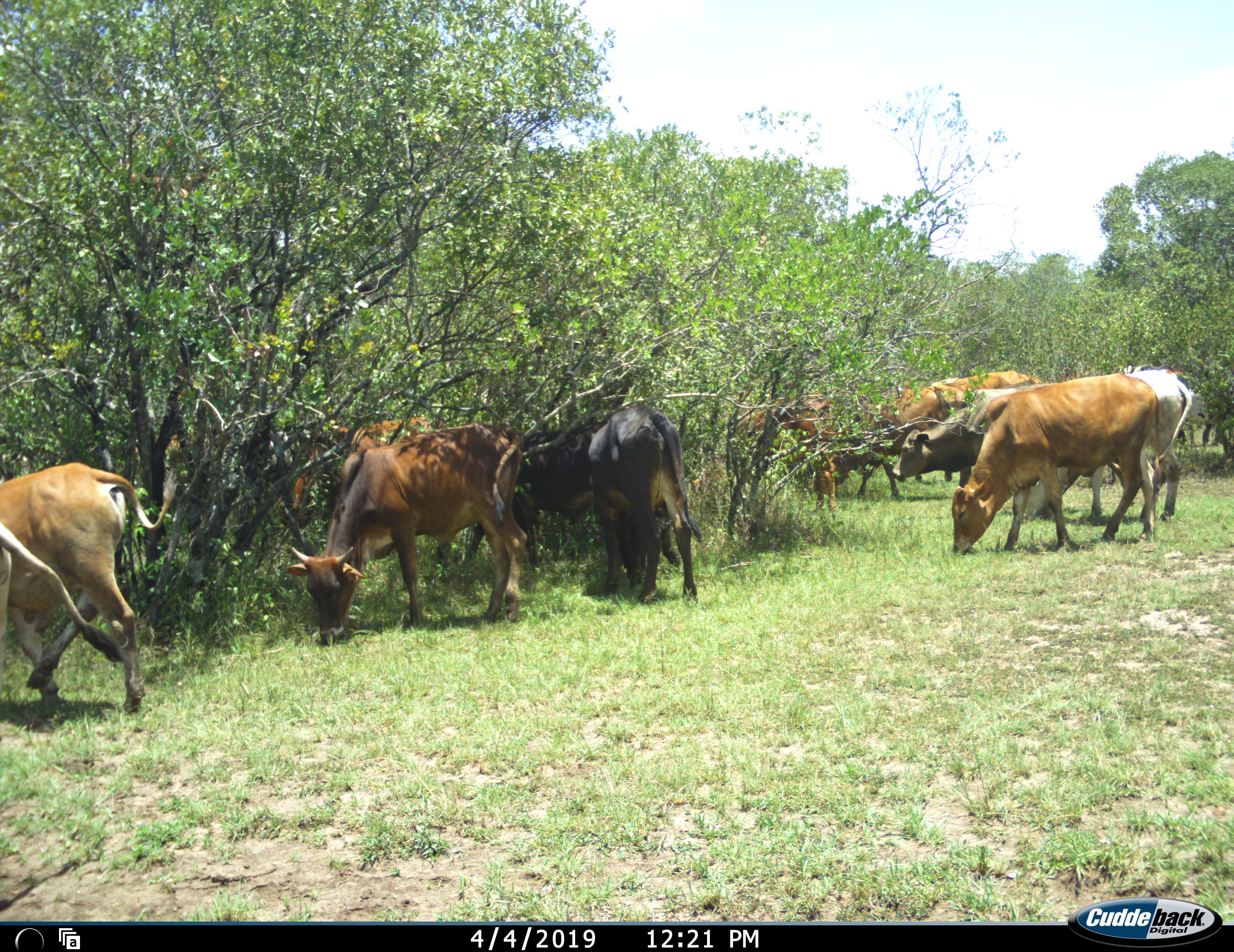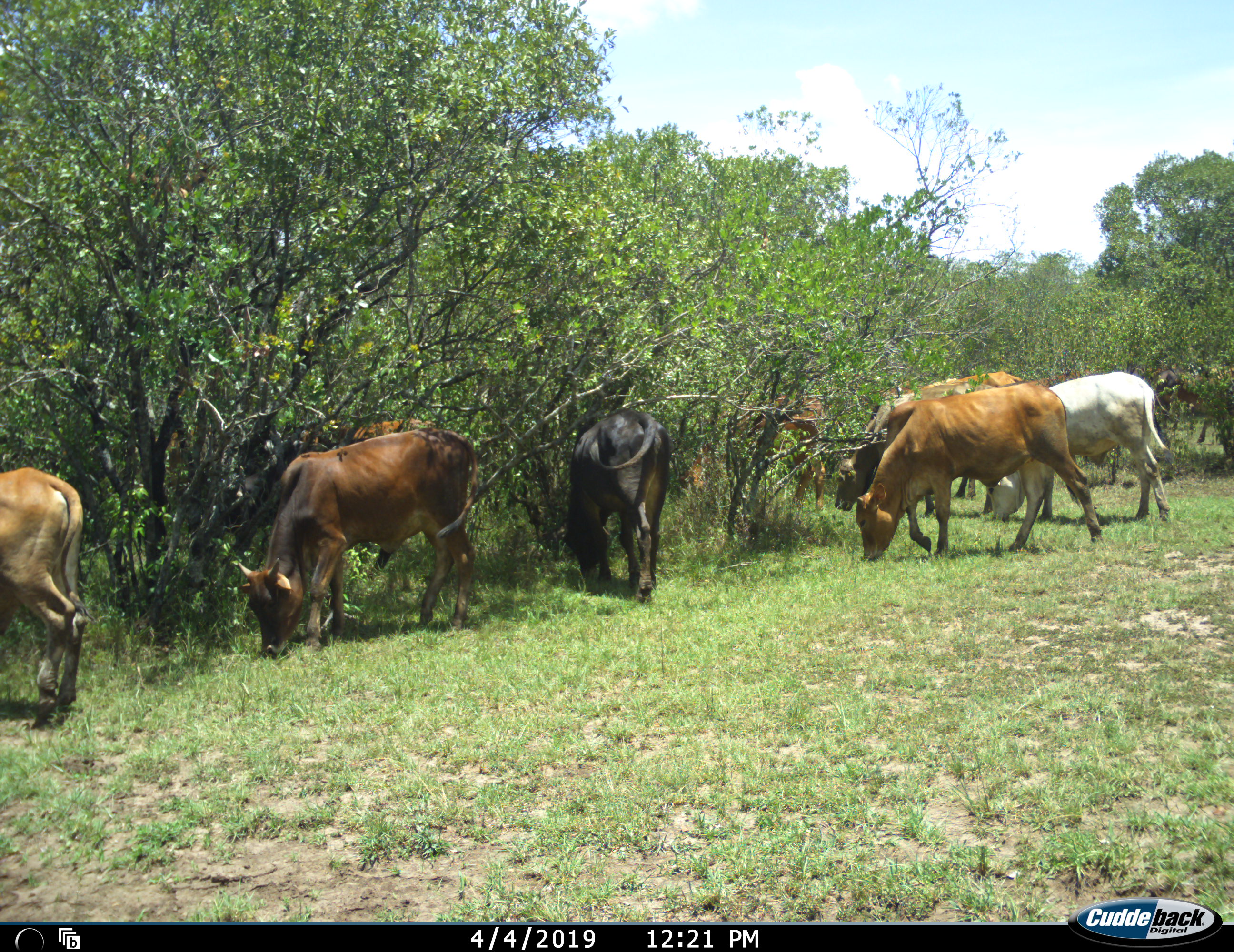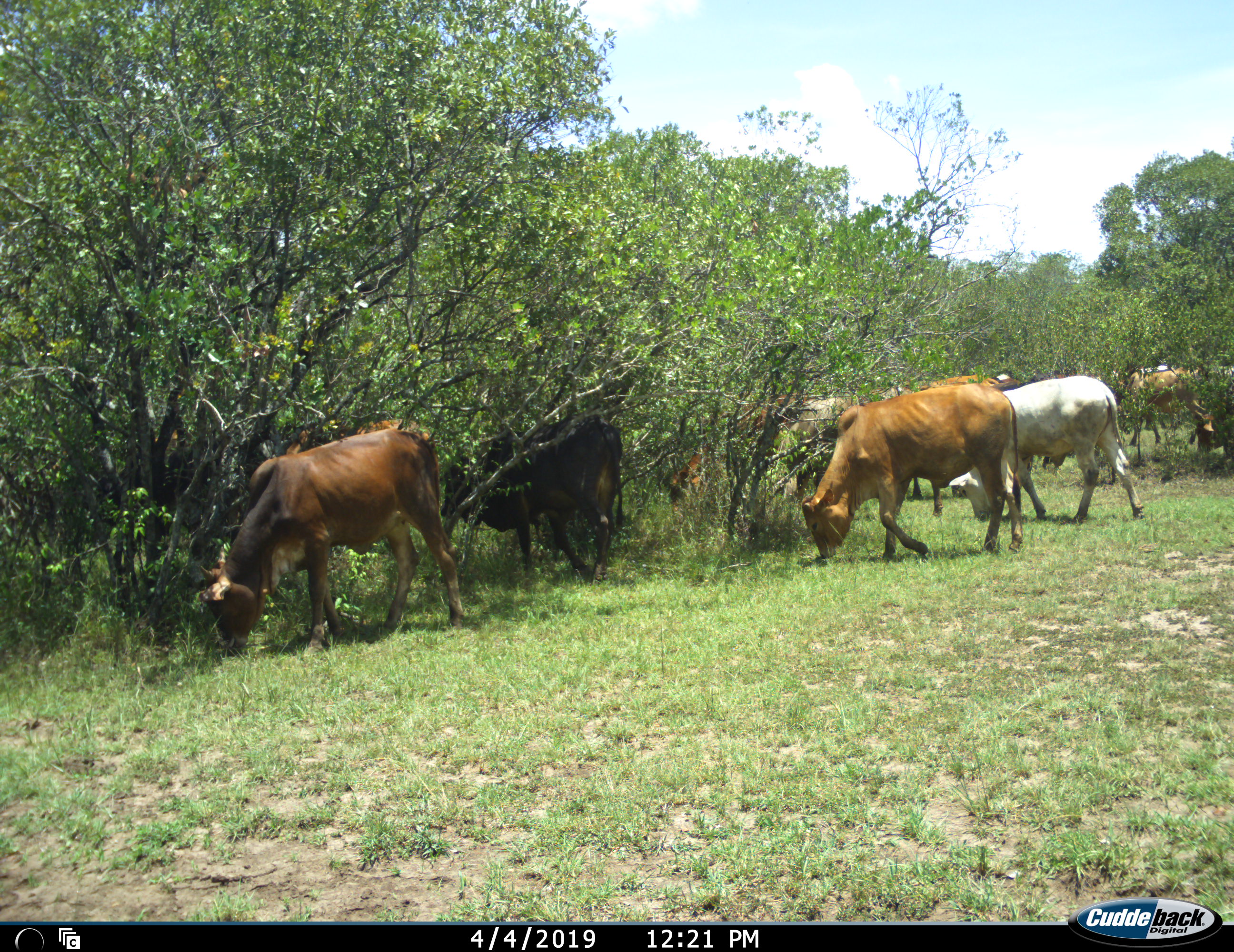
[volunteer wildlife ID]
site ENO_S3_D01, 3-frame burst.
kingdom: Animalia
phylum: Chordata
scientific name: Vertebrata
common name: domestic animal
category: domesticanimal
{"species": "domesticanimal (domestic animal) (Vertebrata)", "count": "11-50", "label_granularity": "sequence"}